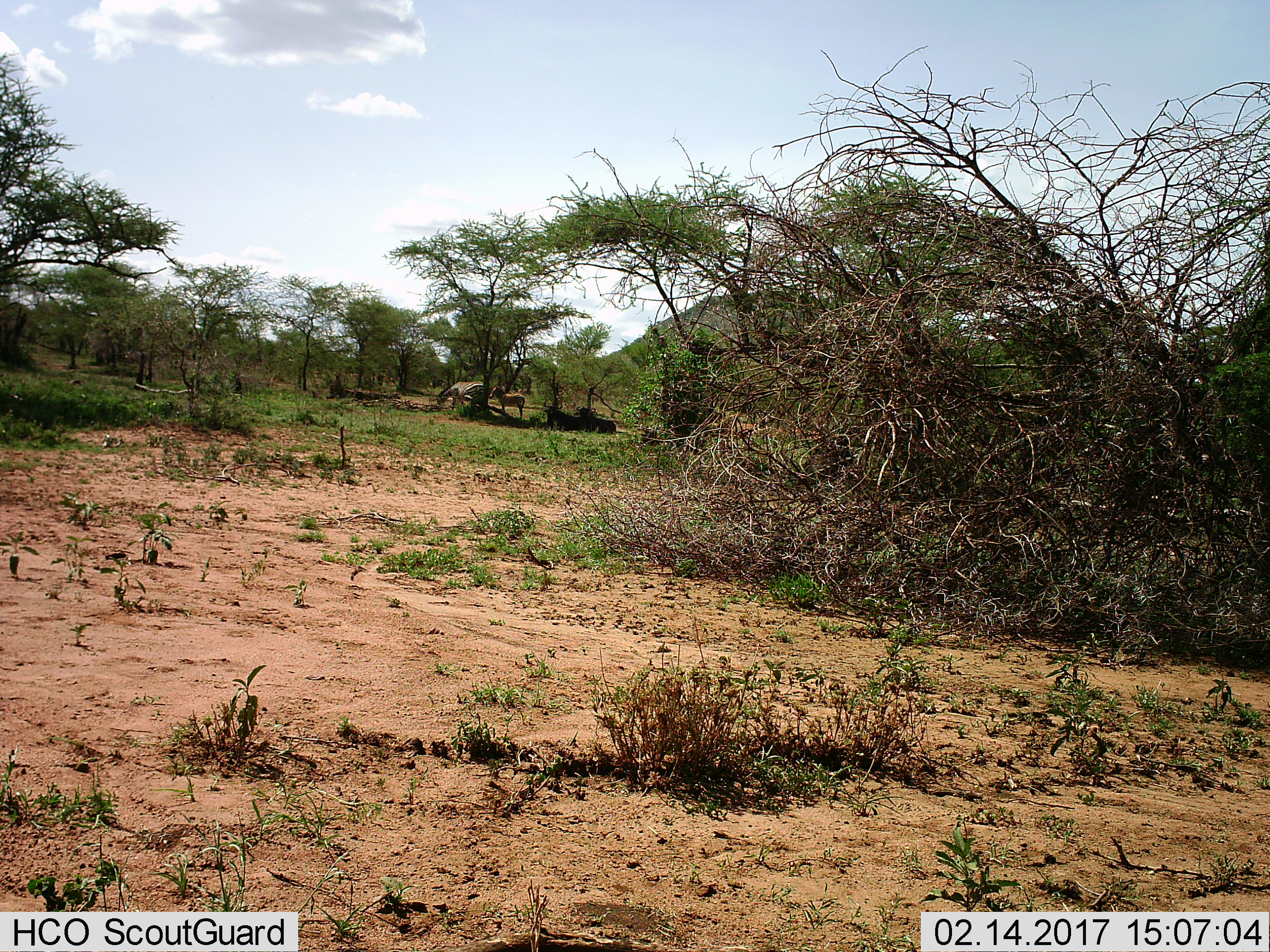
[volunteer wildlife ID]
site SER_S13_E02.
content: unidentified animal